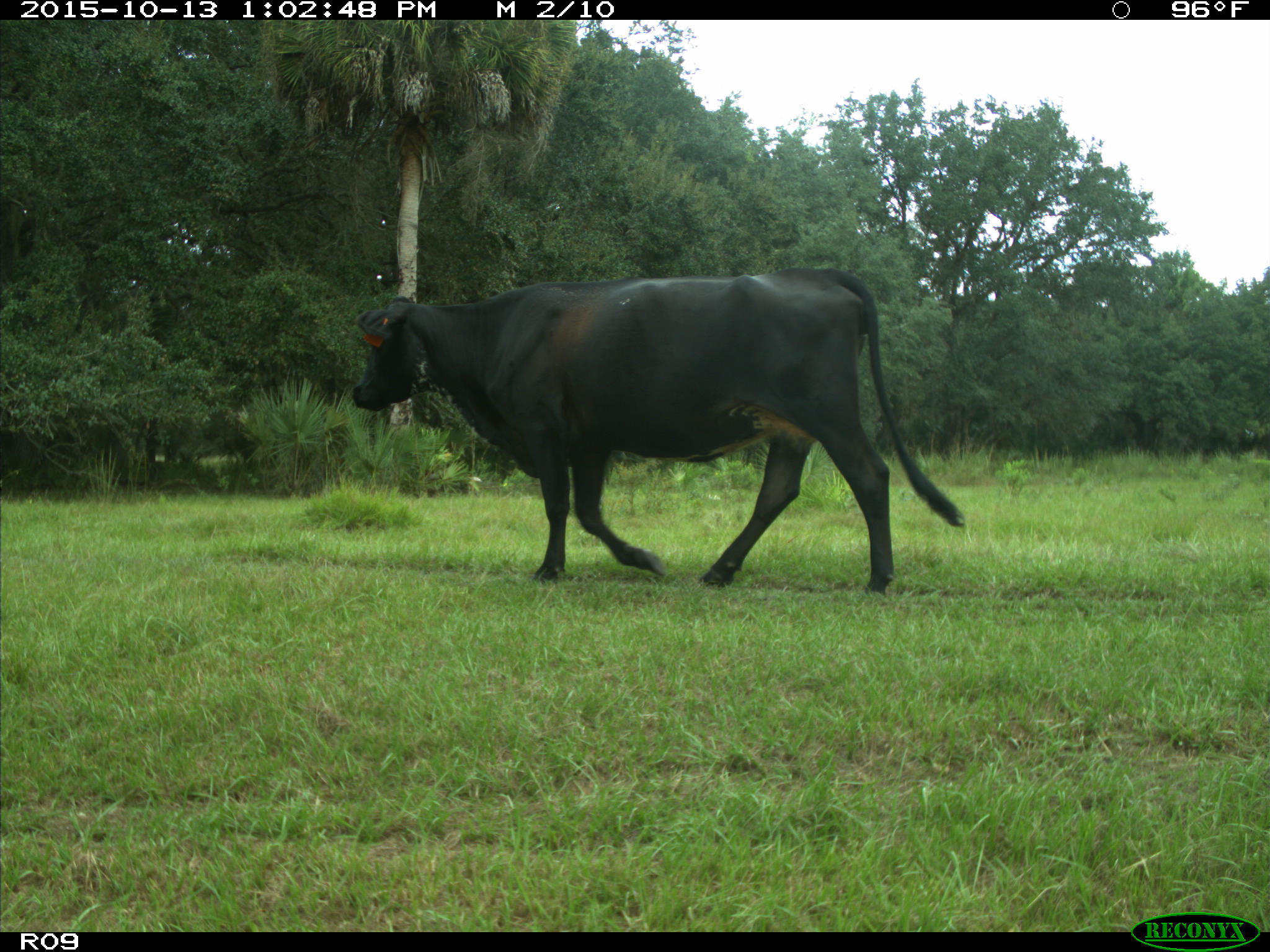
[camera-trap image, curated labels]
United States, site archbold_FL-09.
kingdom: Animalia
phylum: Chordata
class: Mammalia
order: Artiodactyla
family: Bovidae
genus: Bos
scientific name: Bos taurus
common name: domestic cow